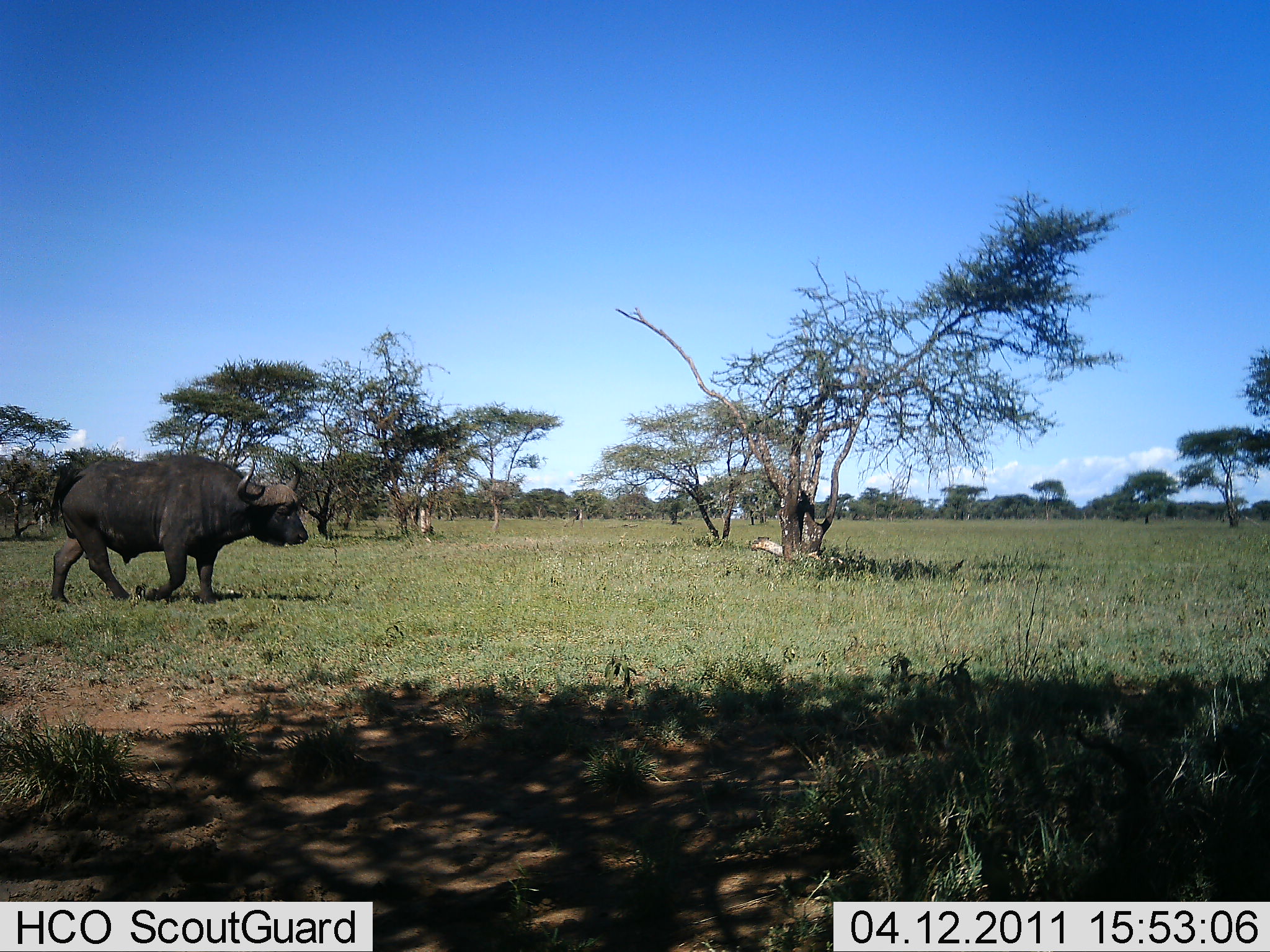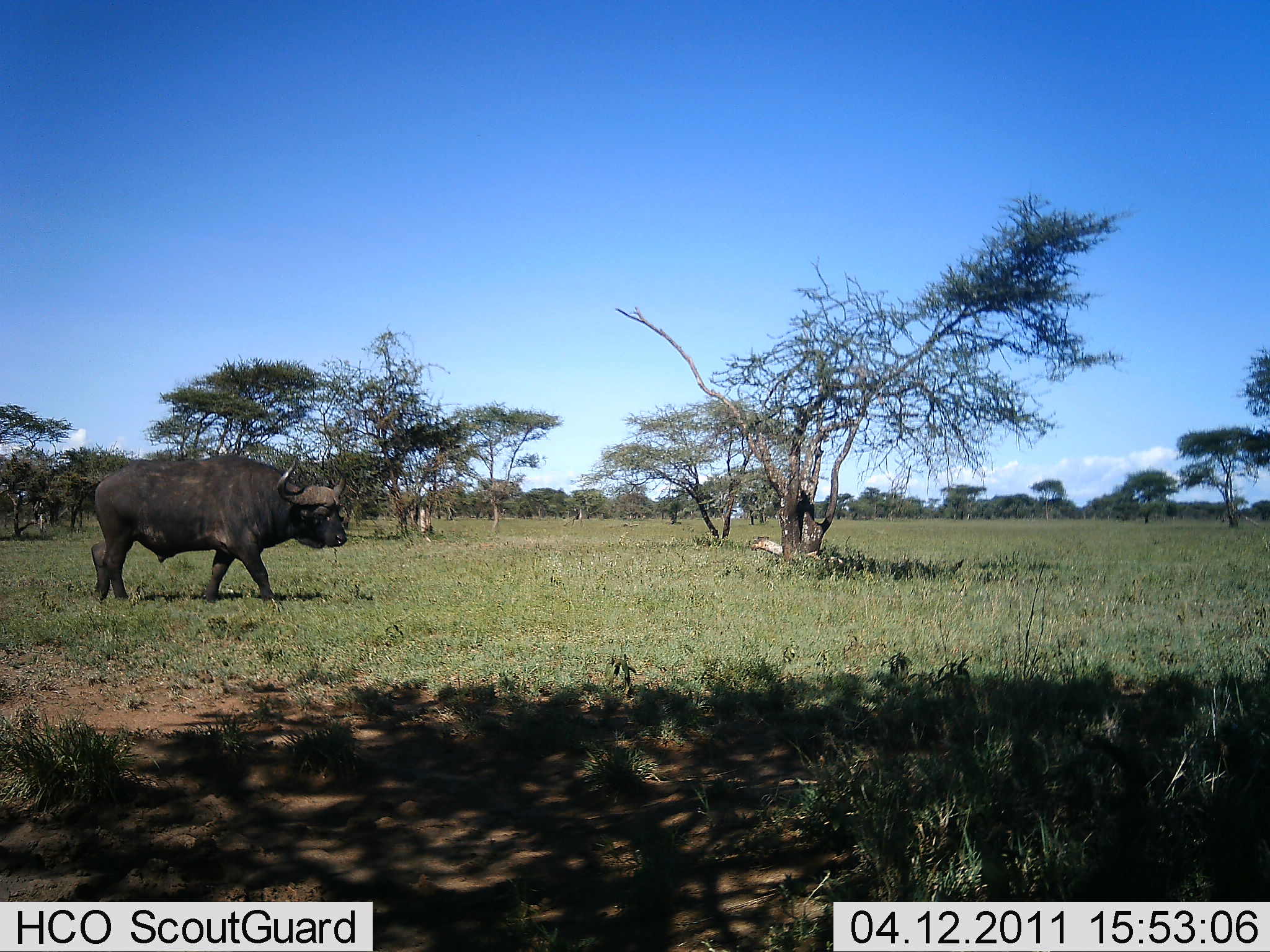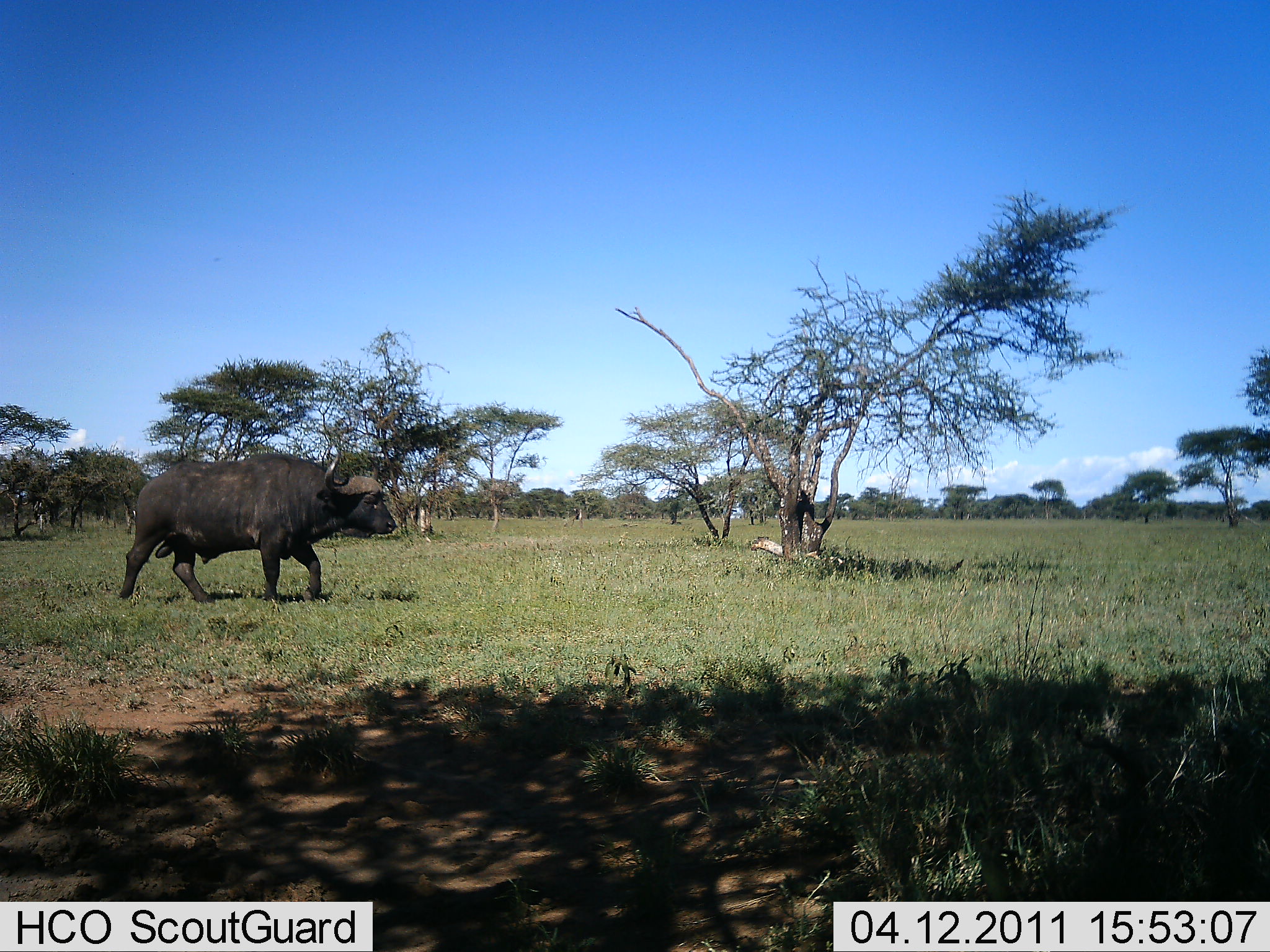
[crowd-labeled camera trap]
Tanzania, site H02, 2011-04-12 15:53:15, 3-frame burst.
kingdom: Animalia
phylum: Chordata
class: Mammalia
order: Artiodactyla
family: Bovidae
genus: Syncerus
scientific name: Syncerus caffer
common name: cape buffalo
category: buffalo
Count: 1.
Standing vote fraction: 0%.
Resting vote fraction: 0%.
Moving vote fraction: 100%.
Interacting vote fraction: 0%.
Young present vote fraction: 0%.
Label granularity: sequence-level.